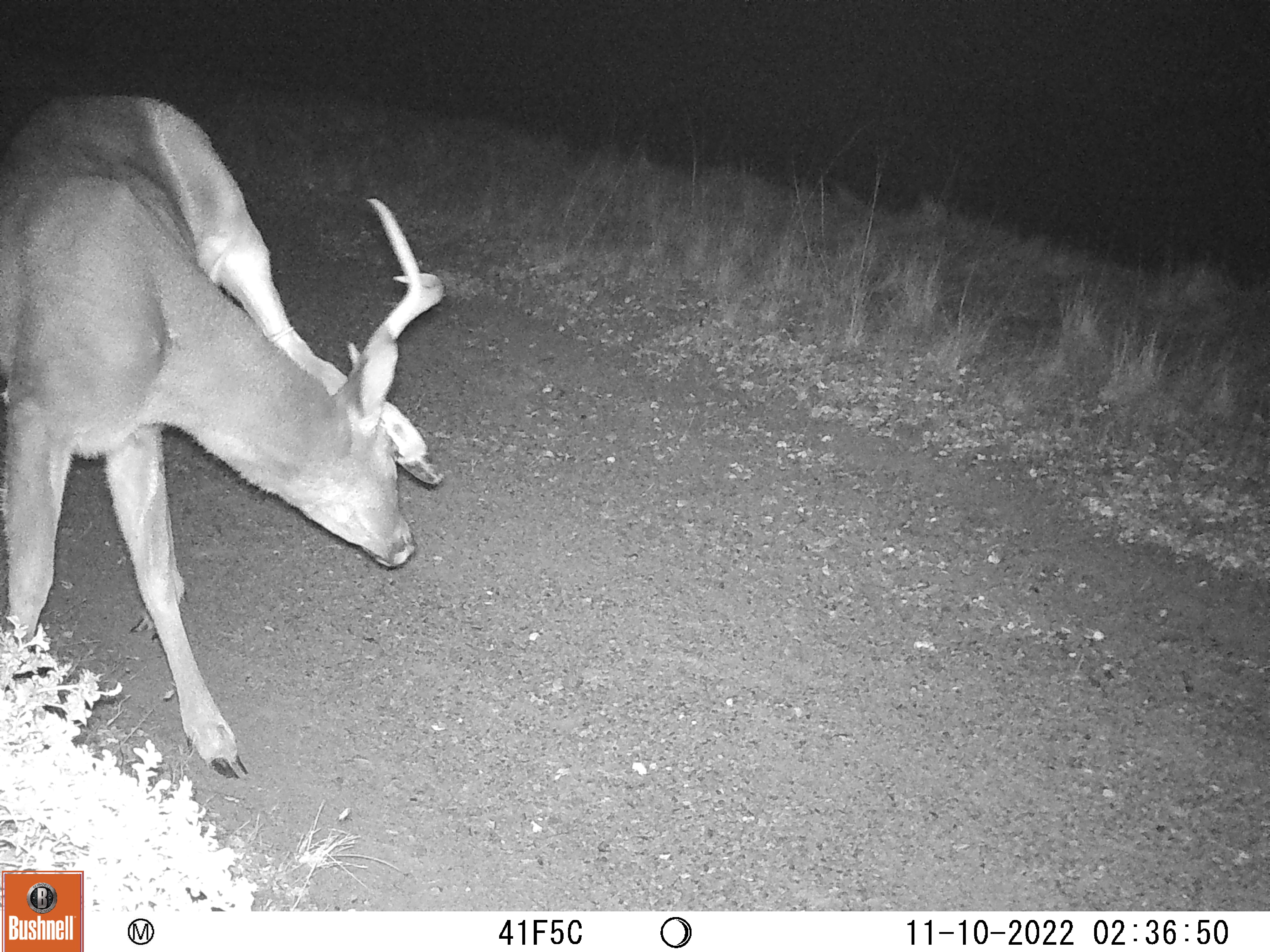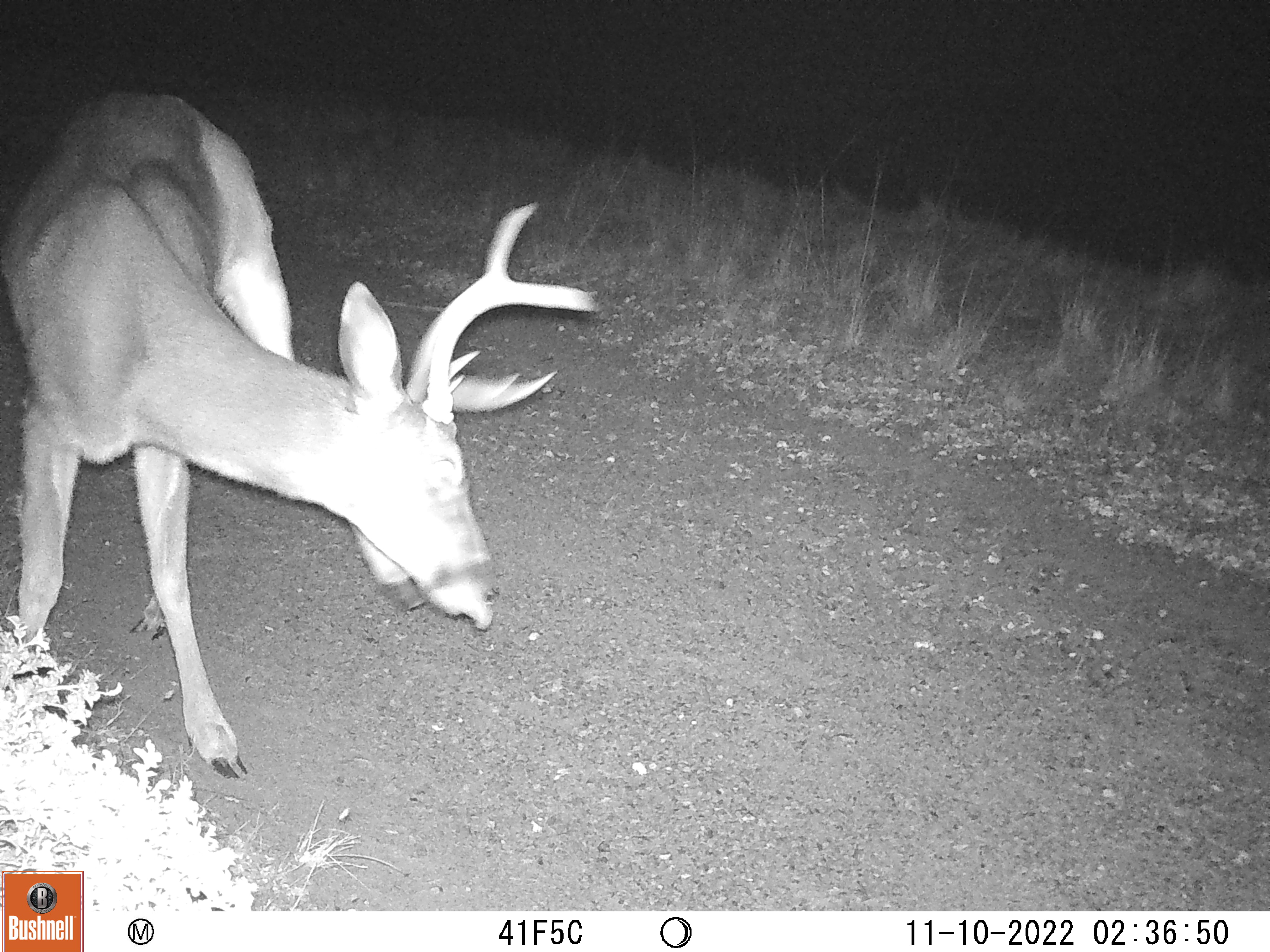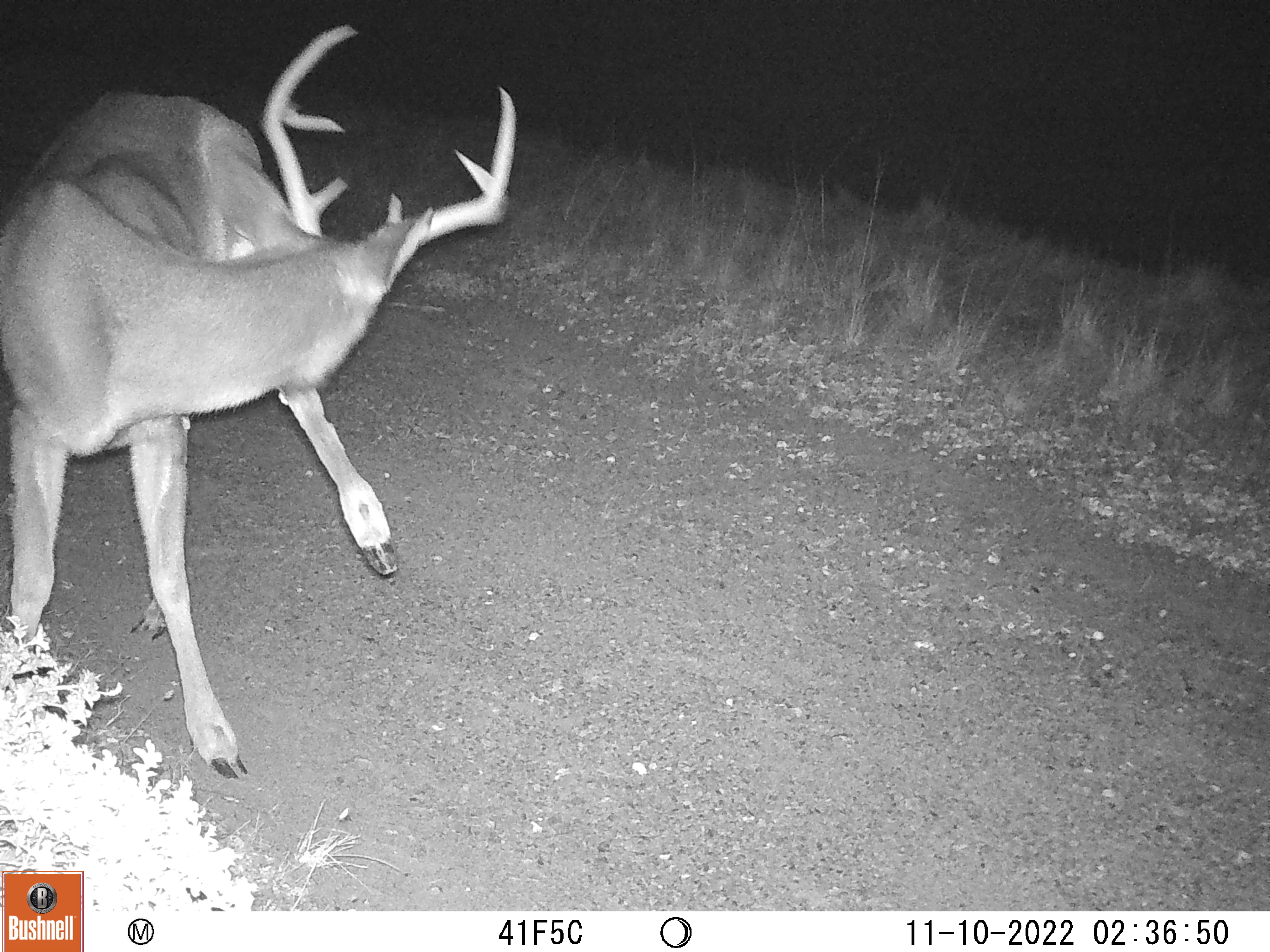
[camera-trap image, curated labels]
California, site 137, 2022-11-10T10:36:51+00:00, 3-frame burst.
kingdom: Animalia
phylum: Chordata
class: Mammalia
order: Artiodactyla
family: Cervidae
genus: Odocoileus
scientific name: Odocoileus hemionus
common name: mule deer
Mule deer (Odocoileus hemionus).